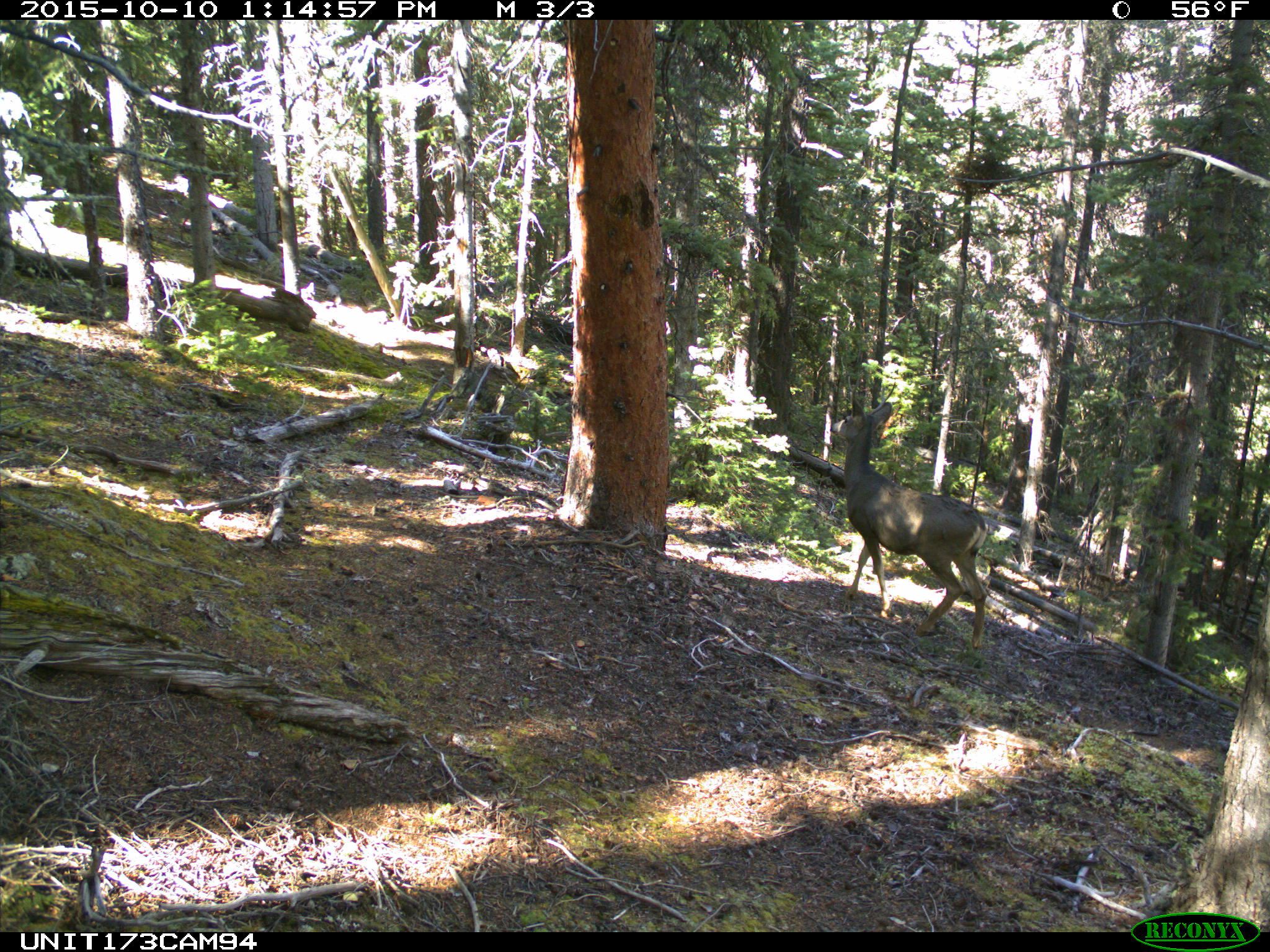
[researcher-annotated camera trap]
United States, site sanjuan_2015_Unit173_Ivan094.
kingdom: Animalia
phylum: Chordata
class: Mammalia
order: Artiodactyla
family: Cervidae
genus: Odocoileus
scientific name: Odocoileus hemionus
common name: mule deer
Odocoileus hemionus (mule deer).